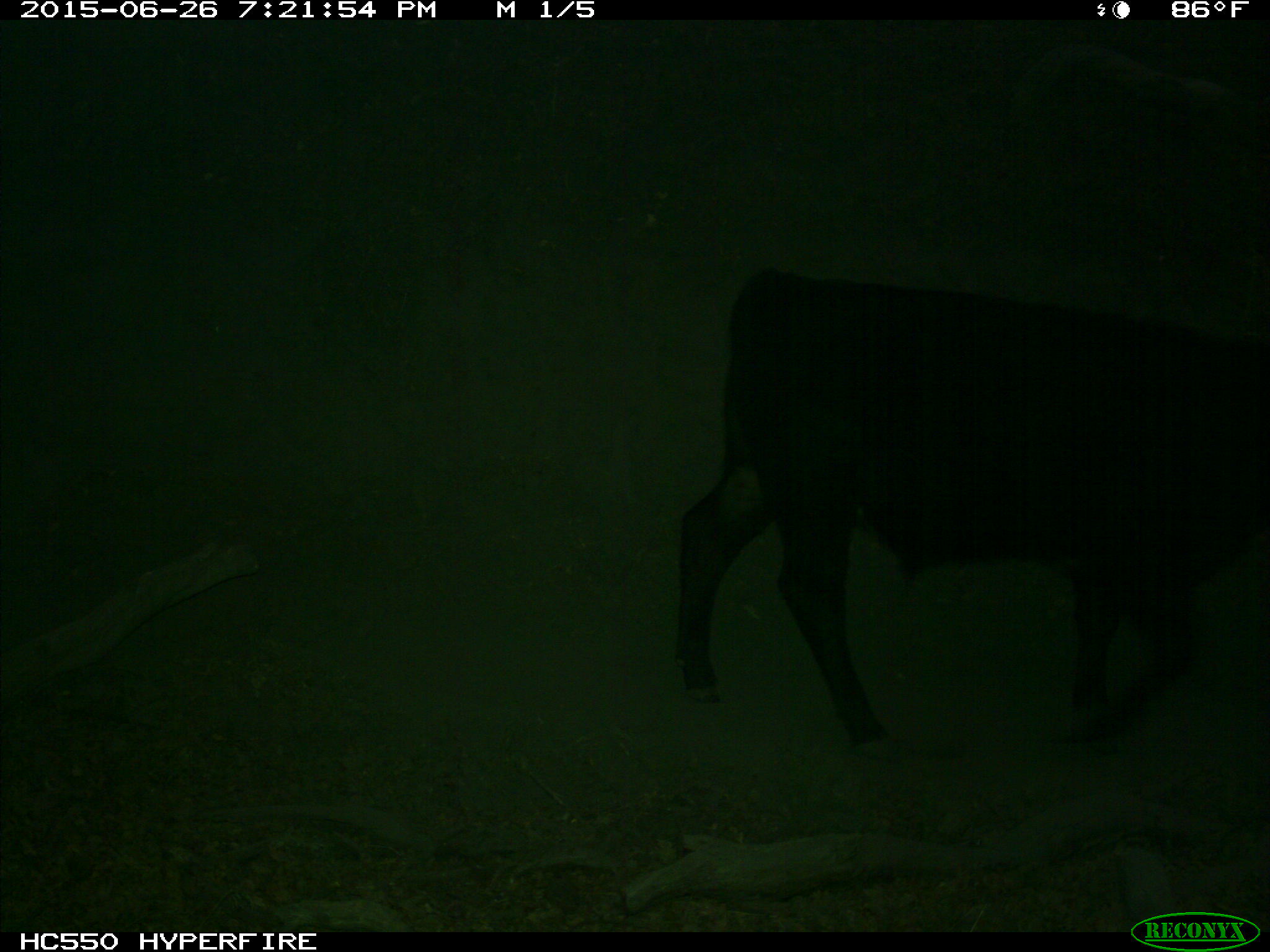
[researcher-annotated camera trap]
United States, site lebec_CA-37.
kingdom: Animalia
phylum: Chordata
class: Mammalia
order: Artiodactyla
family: Bovidae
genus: Bos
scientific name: Bos taurus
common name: domestic cow